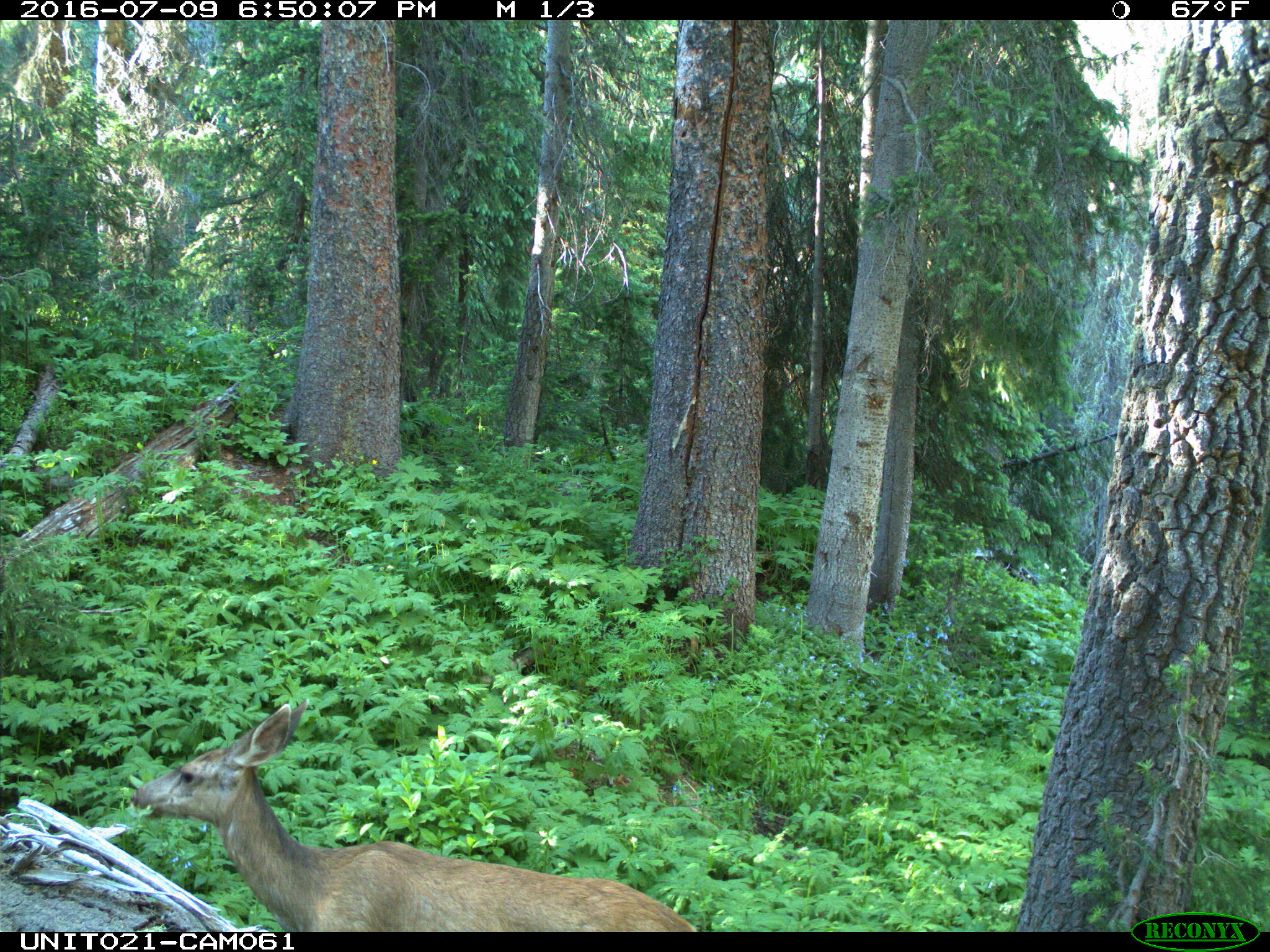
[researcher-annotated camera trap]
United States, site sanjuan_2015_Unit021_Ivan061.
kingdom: Animalia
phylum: Chordata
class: Mammalia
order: Artiodactyla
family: Cervidae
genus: Odocoileus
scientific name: Odocoileus hemionus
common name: mule deer